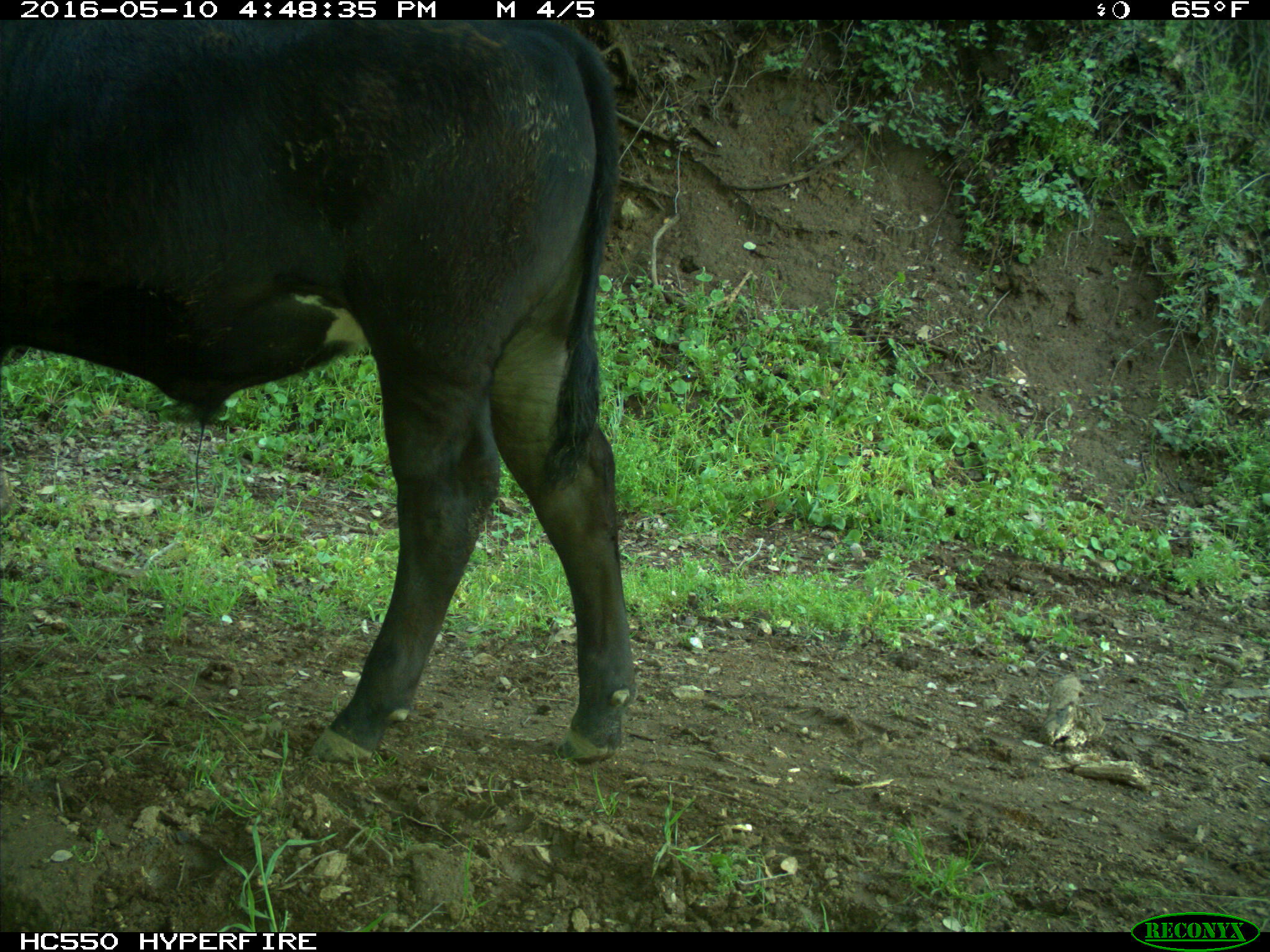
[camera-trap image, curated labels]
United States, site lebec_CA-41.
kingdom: Animalia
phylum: Chordata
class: Mammalia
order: Artiodactyla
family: Bovidae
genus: Bos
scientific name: Bos taurus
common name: domestic cow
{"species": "Bos taurus (domestic cow)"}